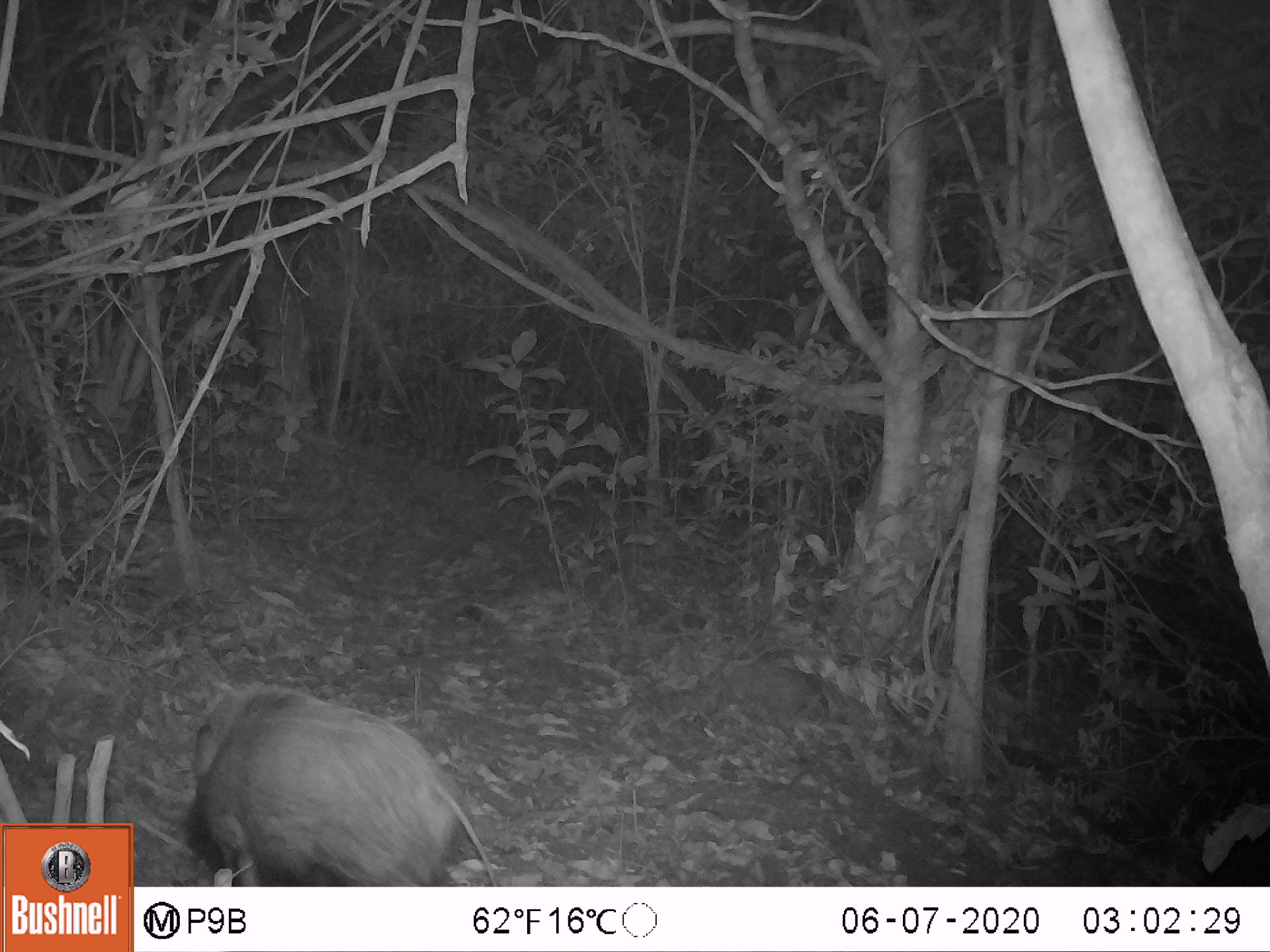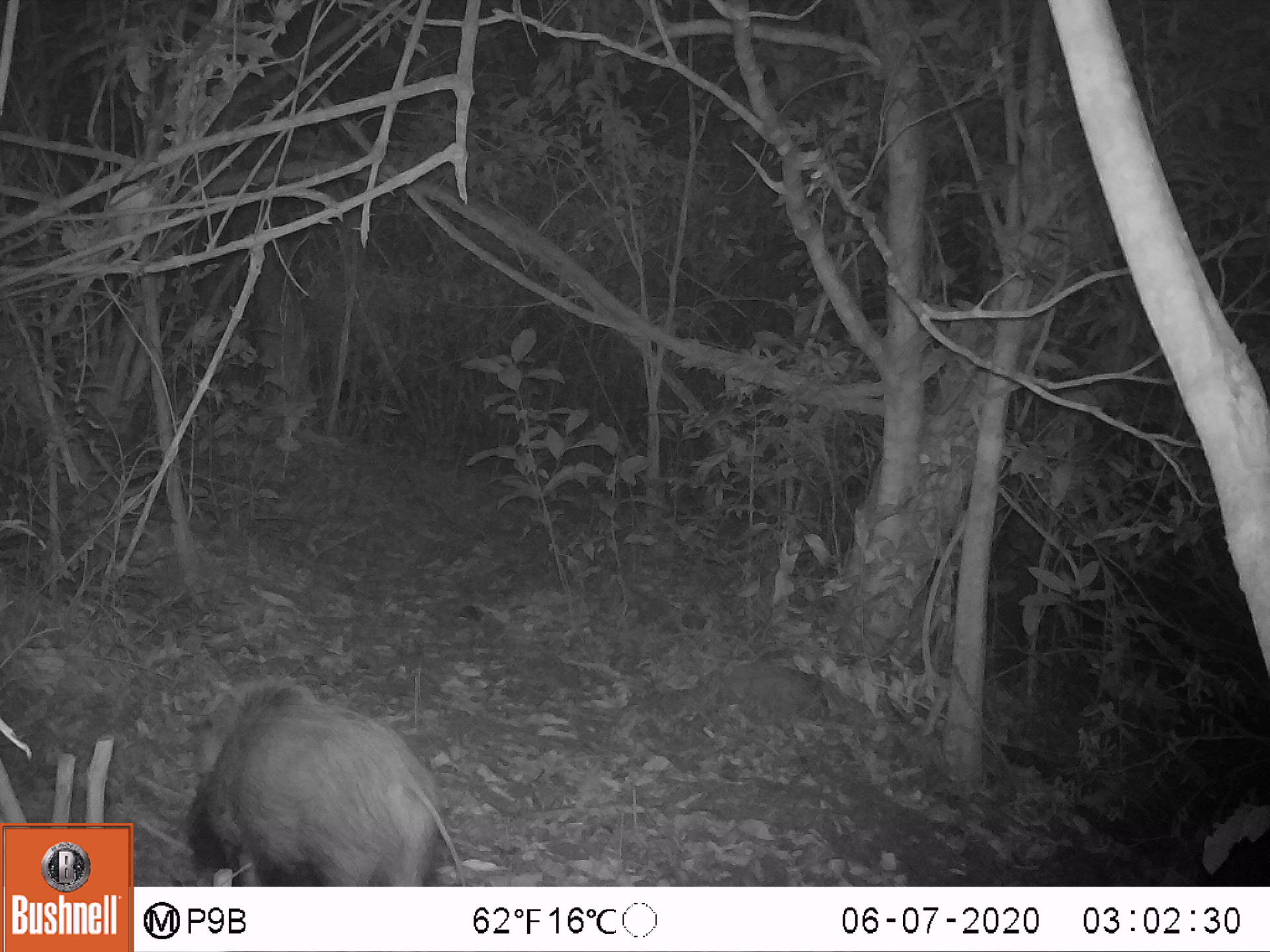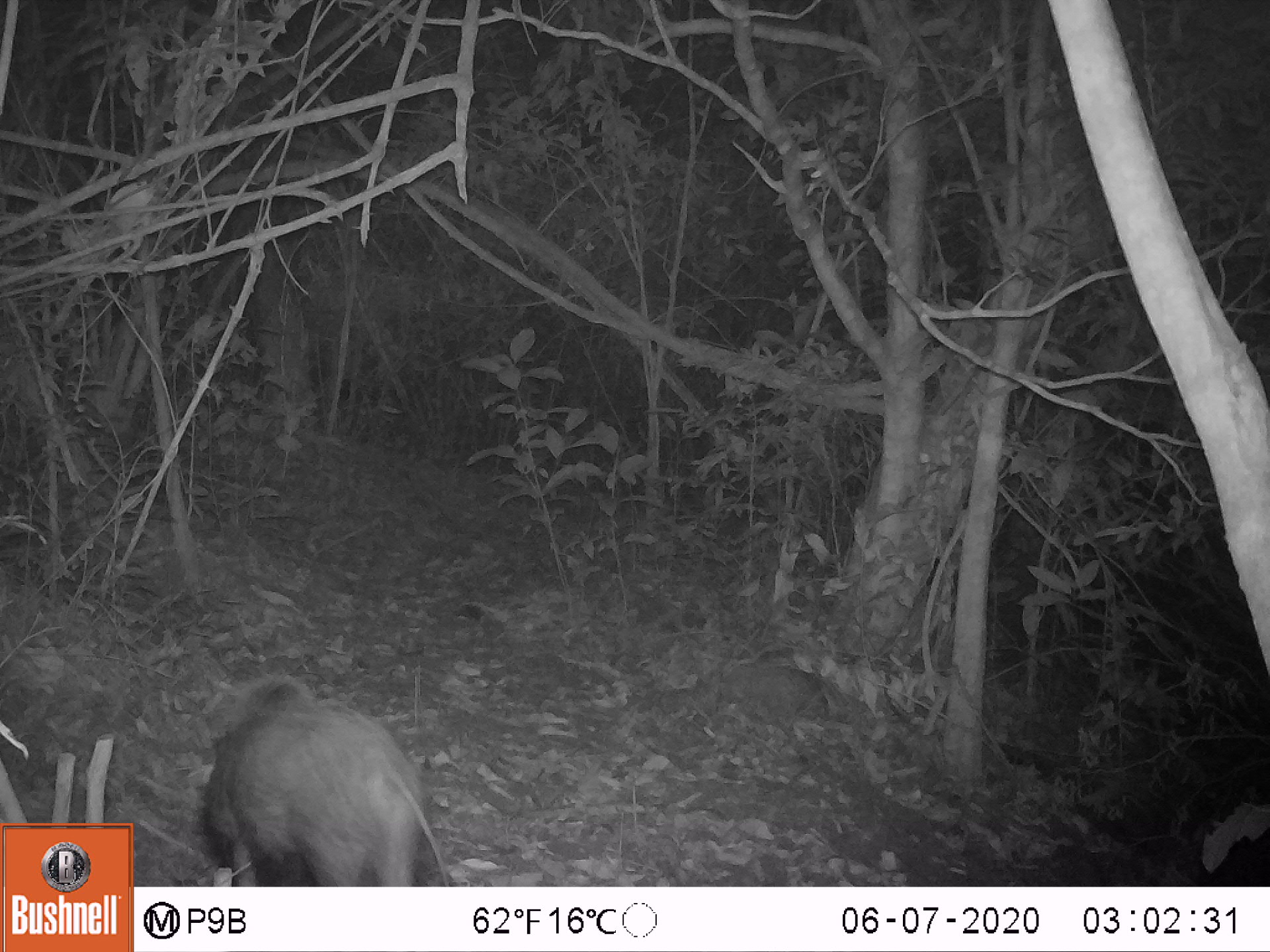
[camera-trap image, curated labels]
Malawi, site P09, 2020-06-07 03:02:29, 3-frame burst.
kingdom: Animalia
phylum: Chordata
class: Mammalia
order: Artiodactyla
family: Suidae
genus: Potamochoerus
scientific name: Potamochoerus larvatus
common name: bushpig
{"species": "bushpig (Potamochoerus larvatus)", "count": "1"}